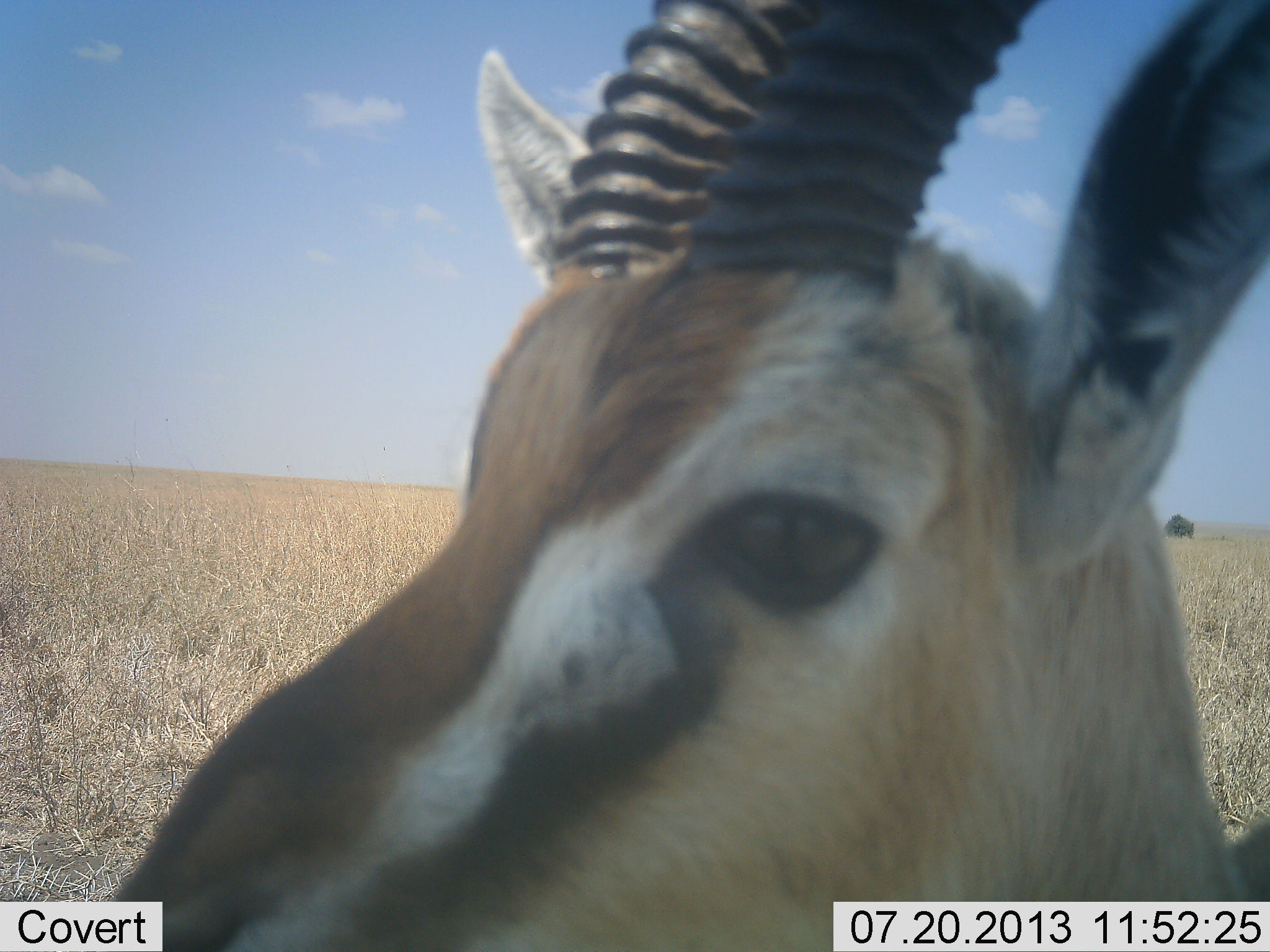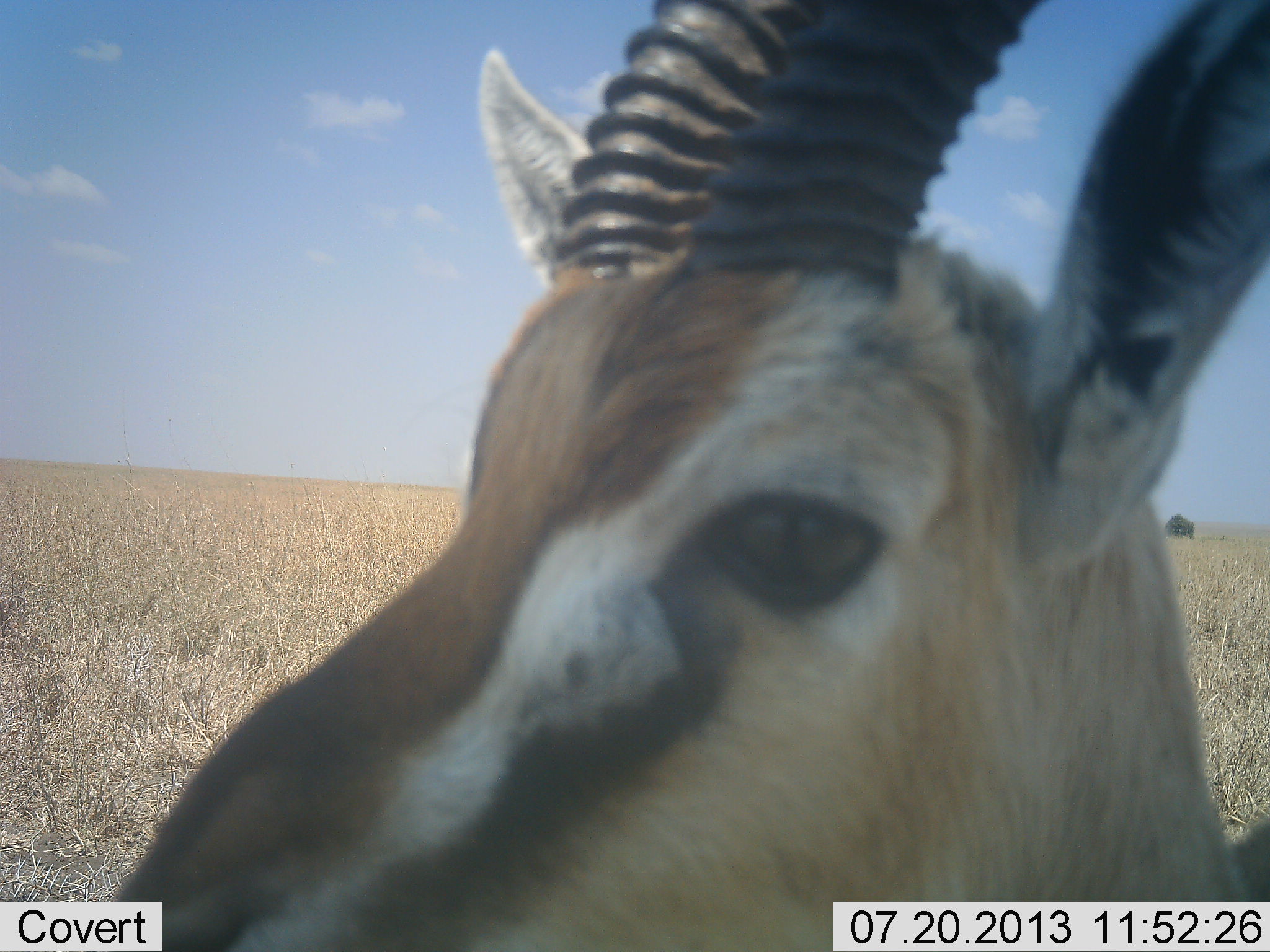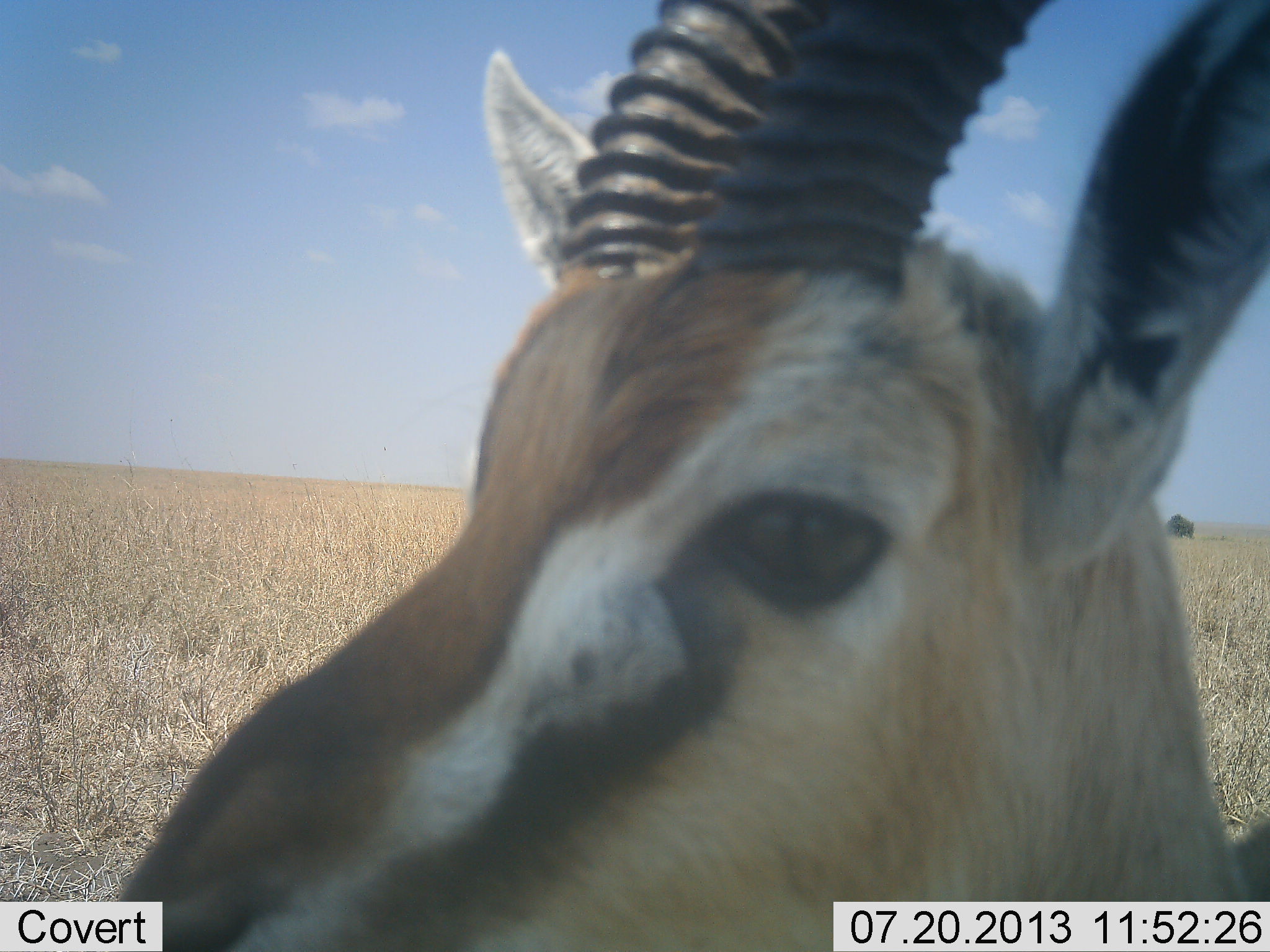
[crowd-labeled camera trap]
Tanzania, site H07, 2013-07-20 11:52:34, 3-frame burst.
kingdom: Animalia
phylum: Chordata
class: Mammalia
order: Artiodactyla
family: Bovidae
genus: Eudorcas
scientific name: Eudorcas thomsonii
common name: thomson's gazelle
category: gazellethomsons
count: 1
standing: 79%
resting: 7%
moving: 3%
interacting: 17%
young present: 0%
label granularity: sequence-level